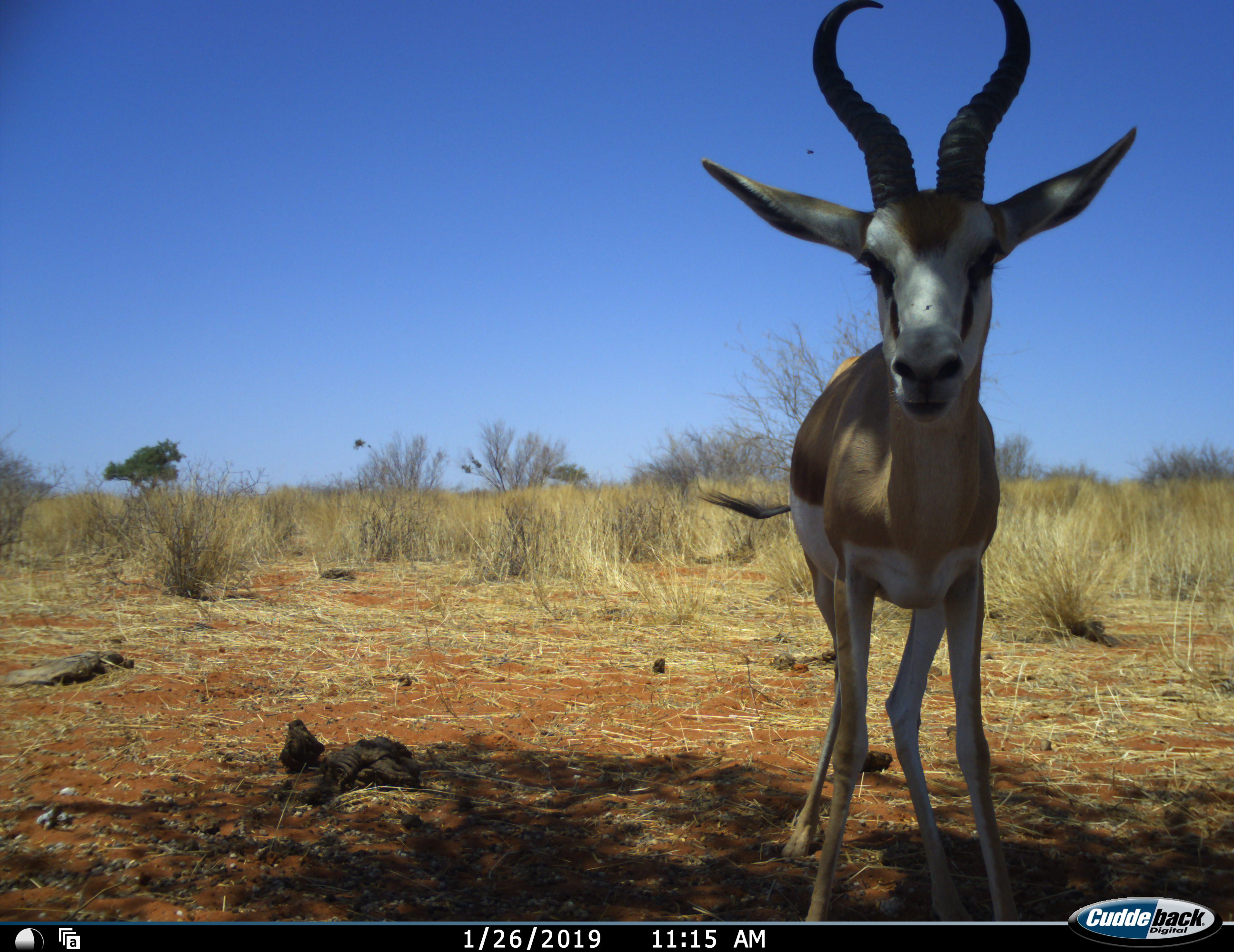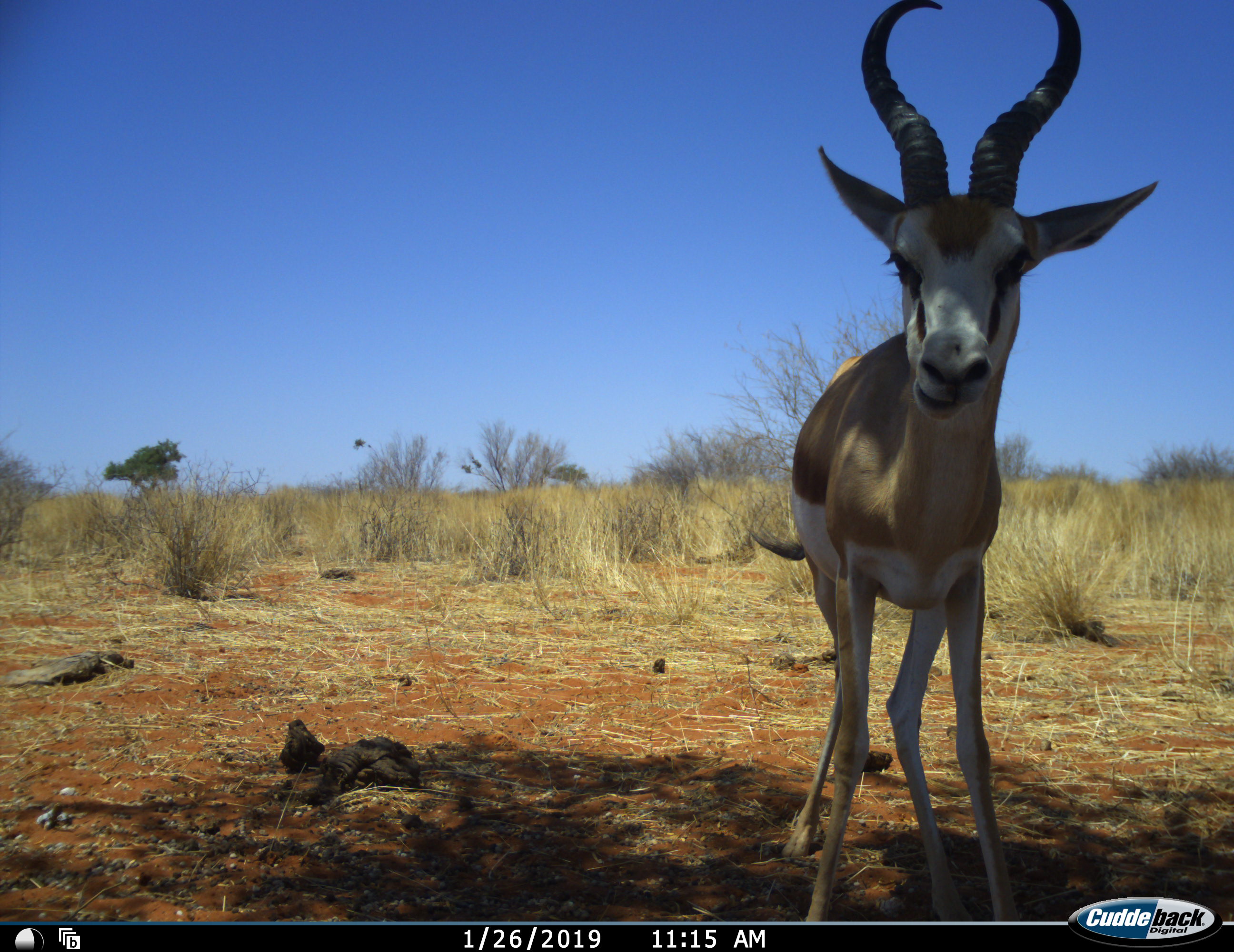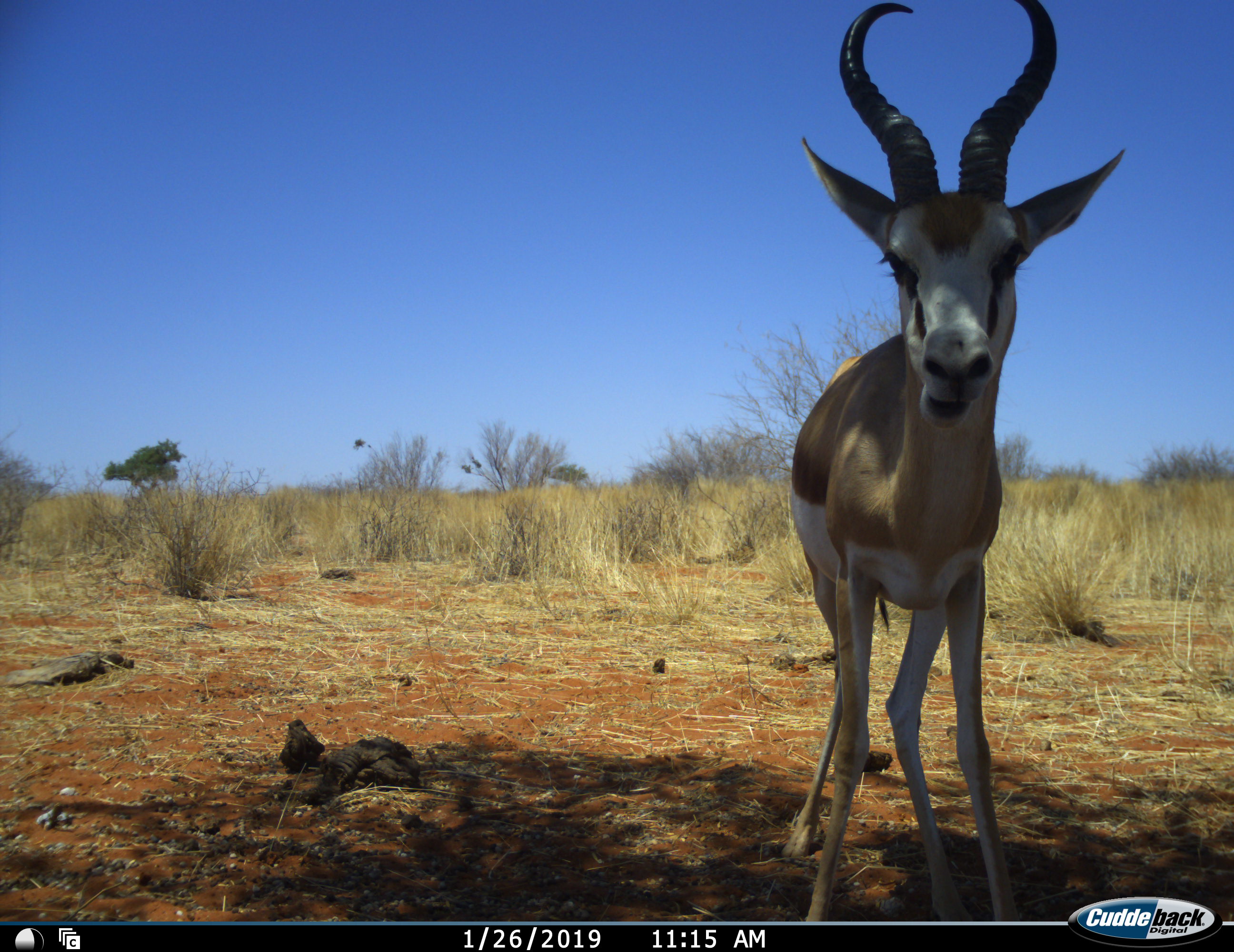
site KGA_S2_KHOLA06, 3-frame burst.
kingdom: Animalia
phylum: Chordata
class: Mammalia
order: Artiodactyla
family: Bovidae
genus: Antidorcas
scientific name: Antidorcas marsupialis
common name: springbok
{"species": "springbok (Antidorcas marsupialis)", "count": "1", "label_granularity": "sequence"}